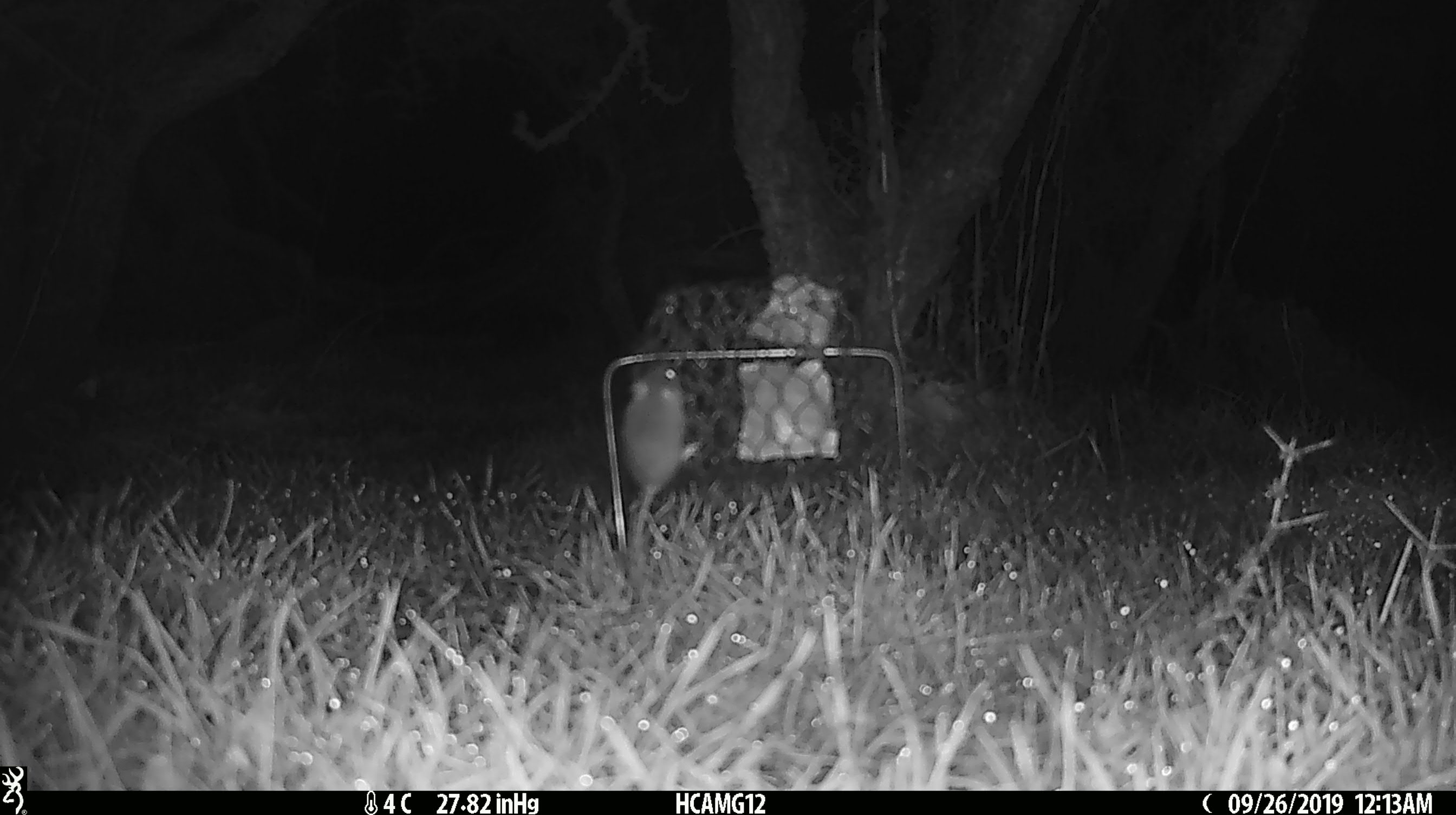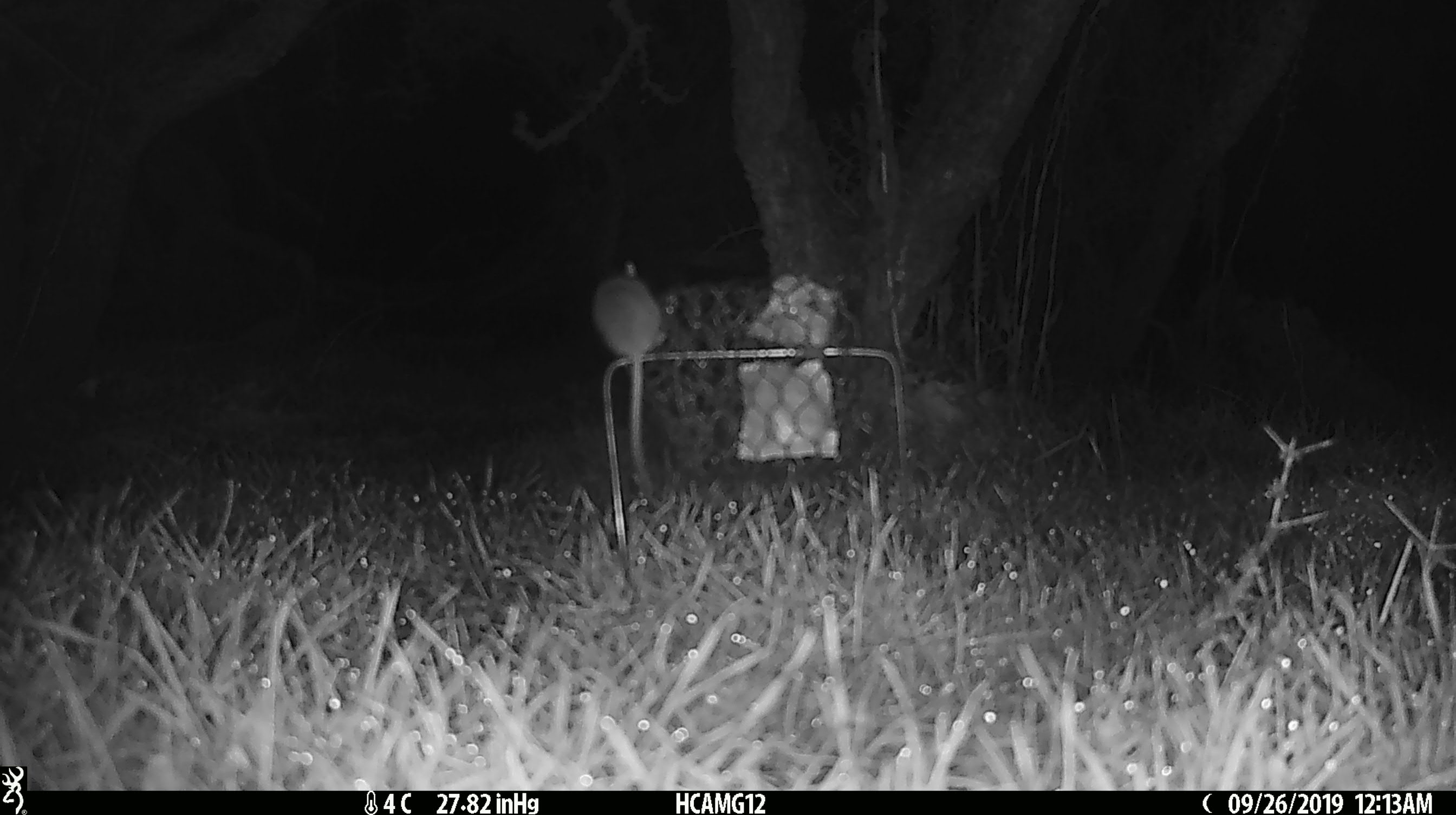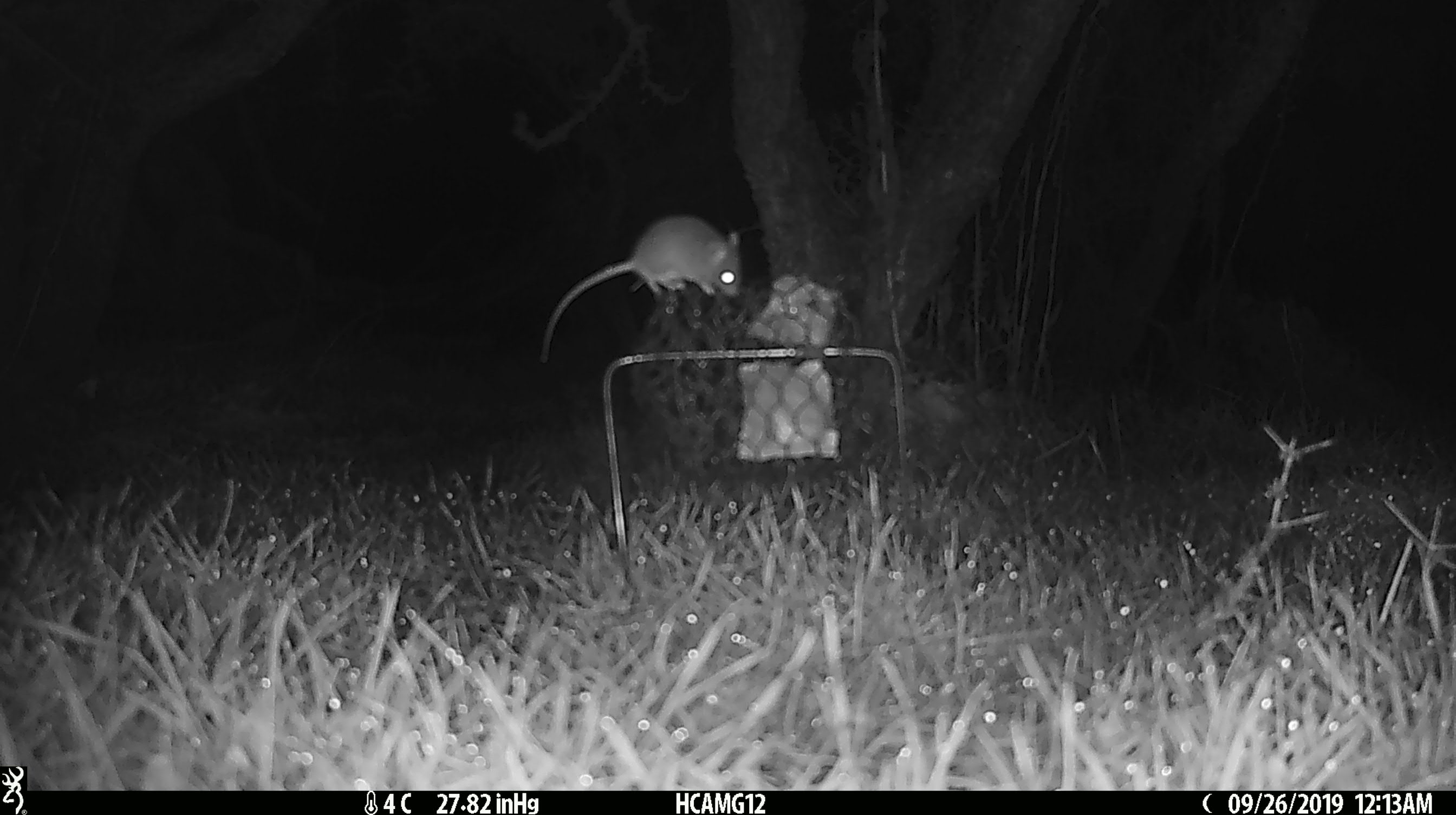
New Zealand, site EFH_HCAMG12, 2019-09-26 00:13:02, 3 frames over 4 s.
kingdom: Animalia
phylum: Chordata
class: Mammalia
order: Rodentia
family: Muridae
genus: Mus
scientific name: Mus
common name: mouse